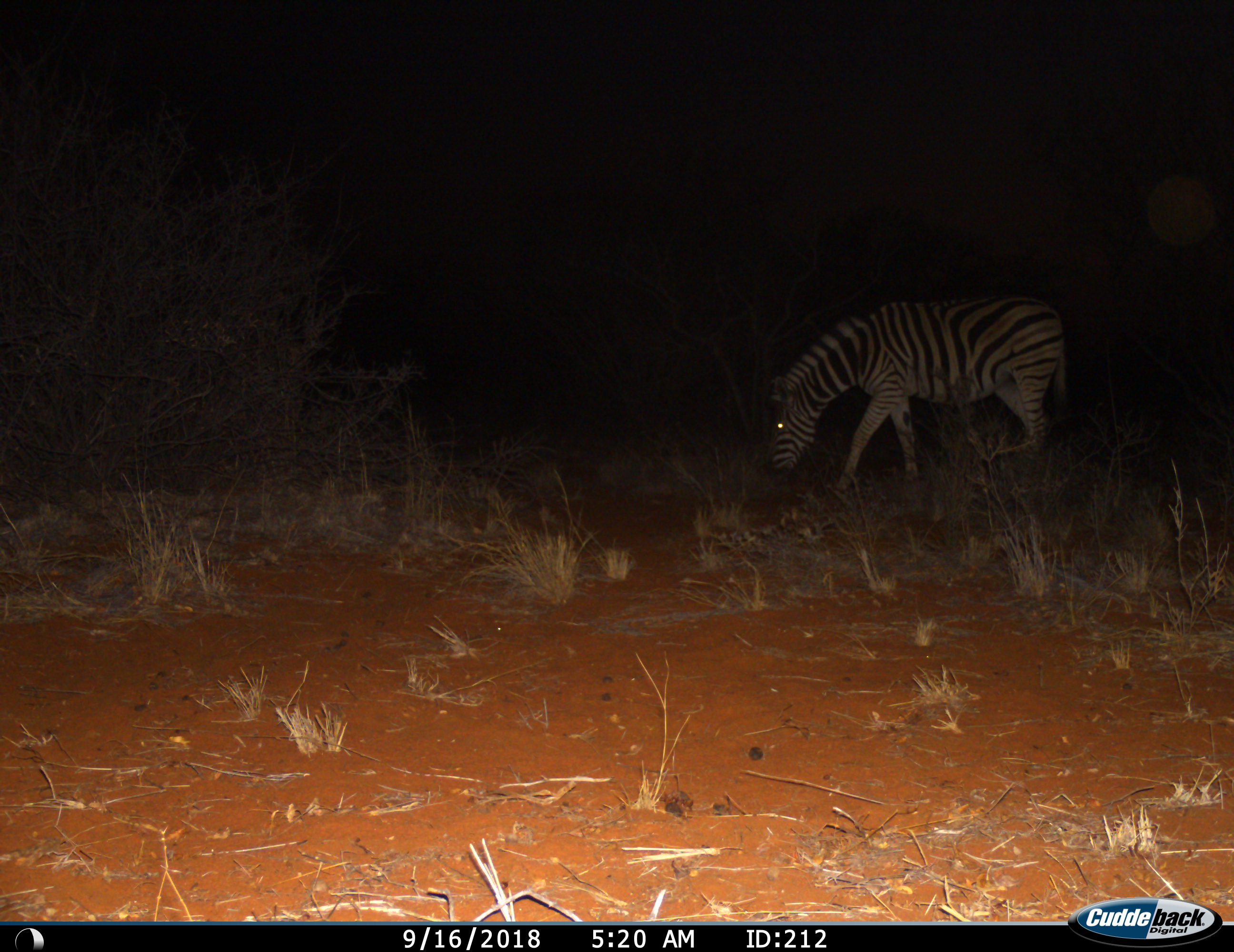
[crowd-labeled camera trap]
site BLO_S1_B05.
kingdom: Animalia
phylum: Chordata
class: Mammalia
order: Perissodactyla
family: Equidae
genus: Equus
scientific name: Equus quagga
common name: plains zebra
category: zebraplains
Zebraplains (plains zebra) (Equus quagga), count 1. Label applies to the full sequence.